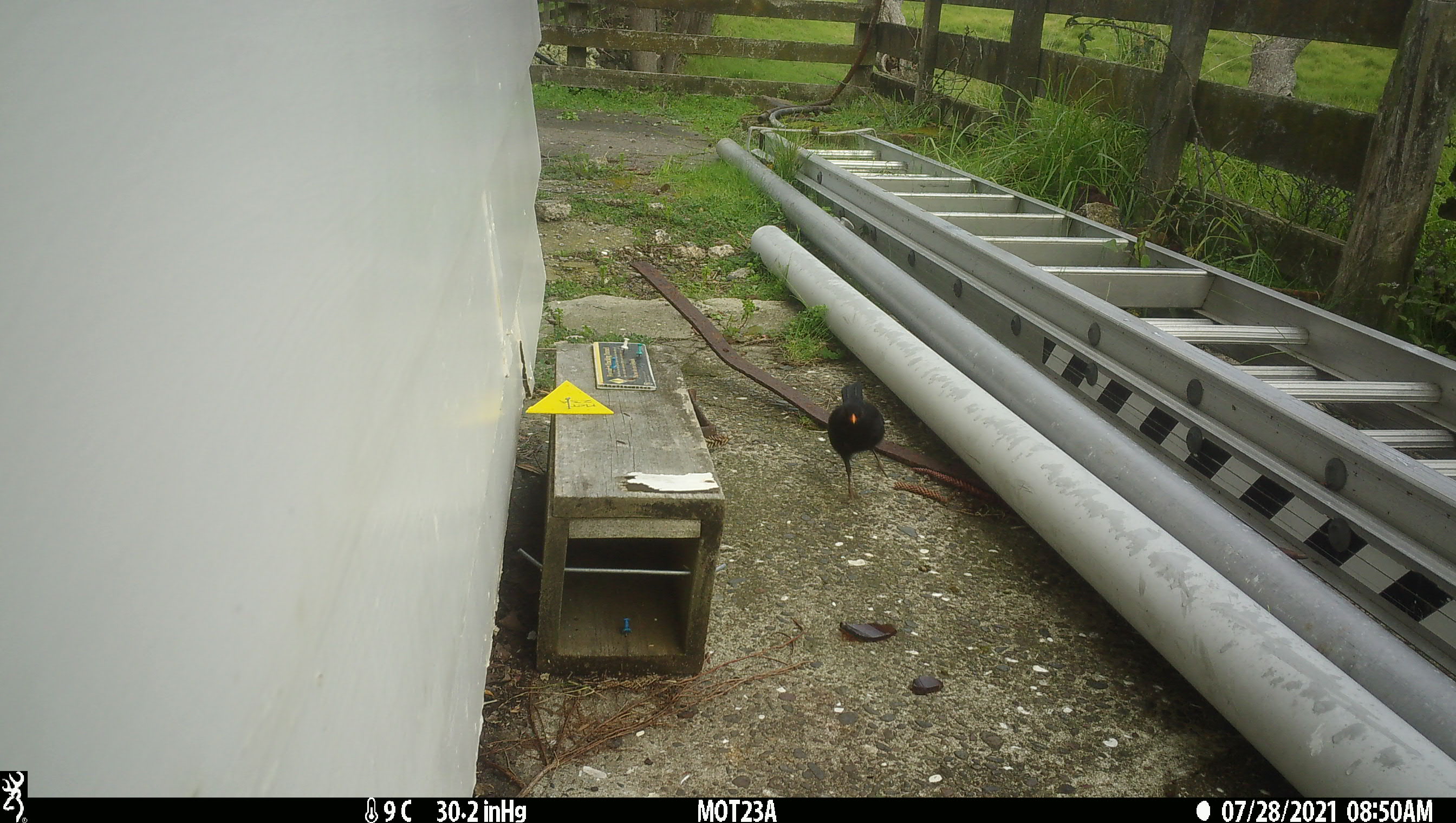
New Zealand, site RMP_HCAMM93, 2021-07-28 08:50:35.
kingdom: Animalia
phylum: Chordata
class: Aves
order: Passeriformes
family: Turdidae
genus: Turdus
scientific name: Turdus merula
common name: eurasian blackbird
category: blackbird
Blackbird (eurasian blackbird) (Turdus merula).